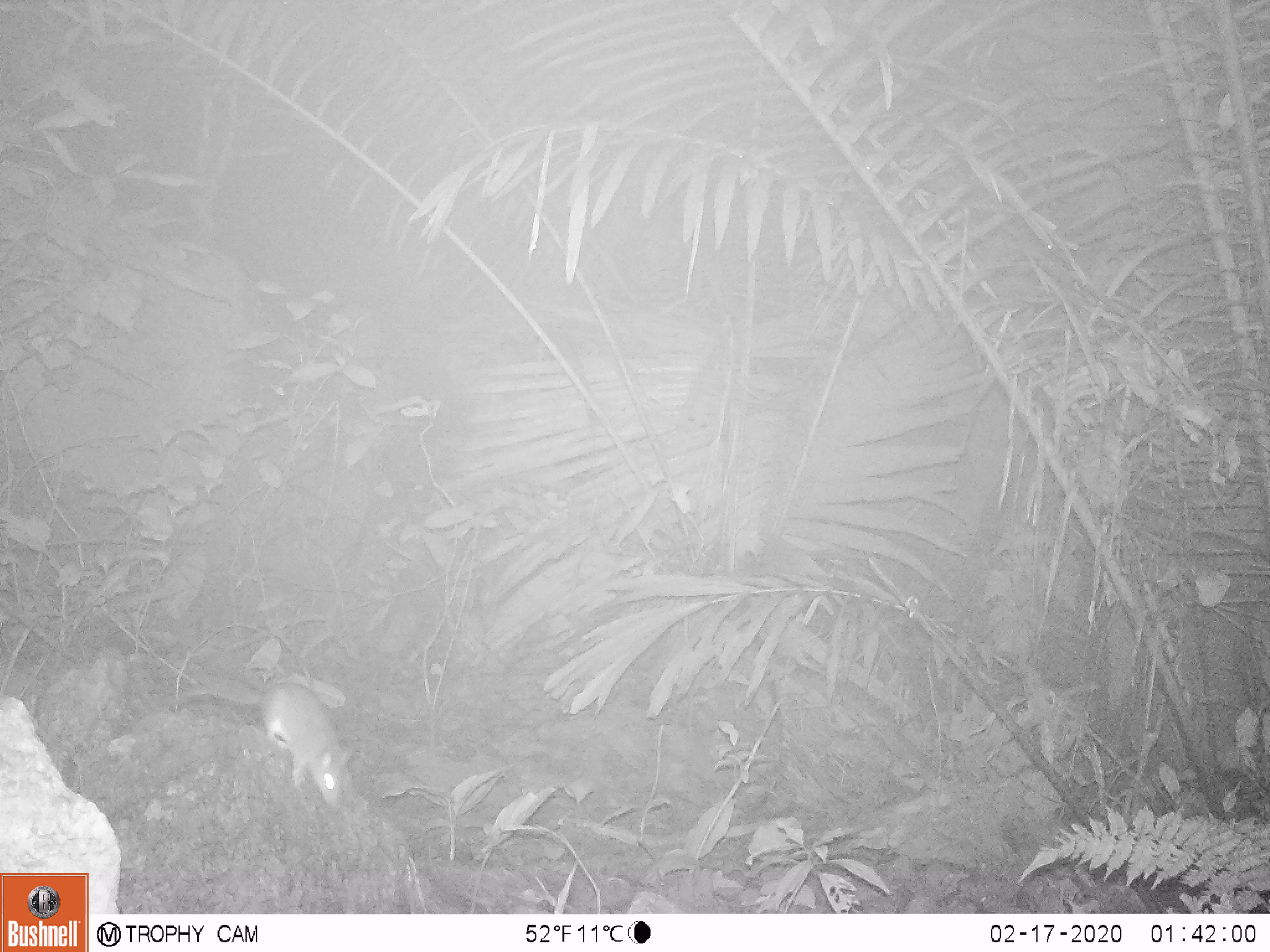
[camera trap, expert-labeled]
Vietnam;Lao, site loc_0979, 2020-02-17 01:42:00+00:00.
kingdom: Animalia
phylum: Chordata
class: Mammalia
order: Rodentia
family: Muridae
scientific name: Muridae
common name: old-world mice and rats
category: unidentified murid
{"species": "unidentified murid (old-world mice and rats) (Muridae)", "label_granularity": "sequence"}